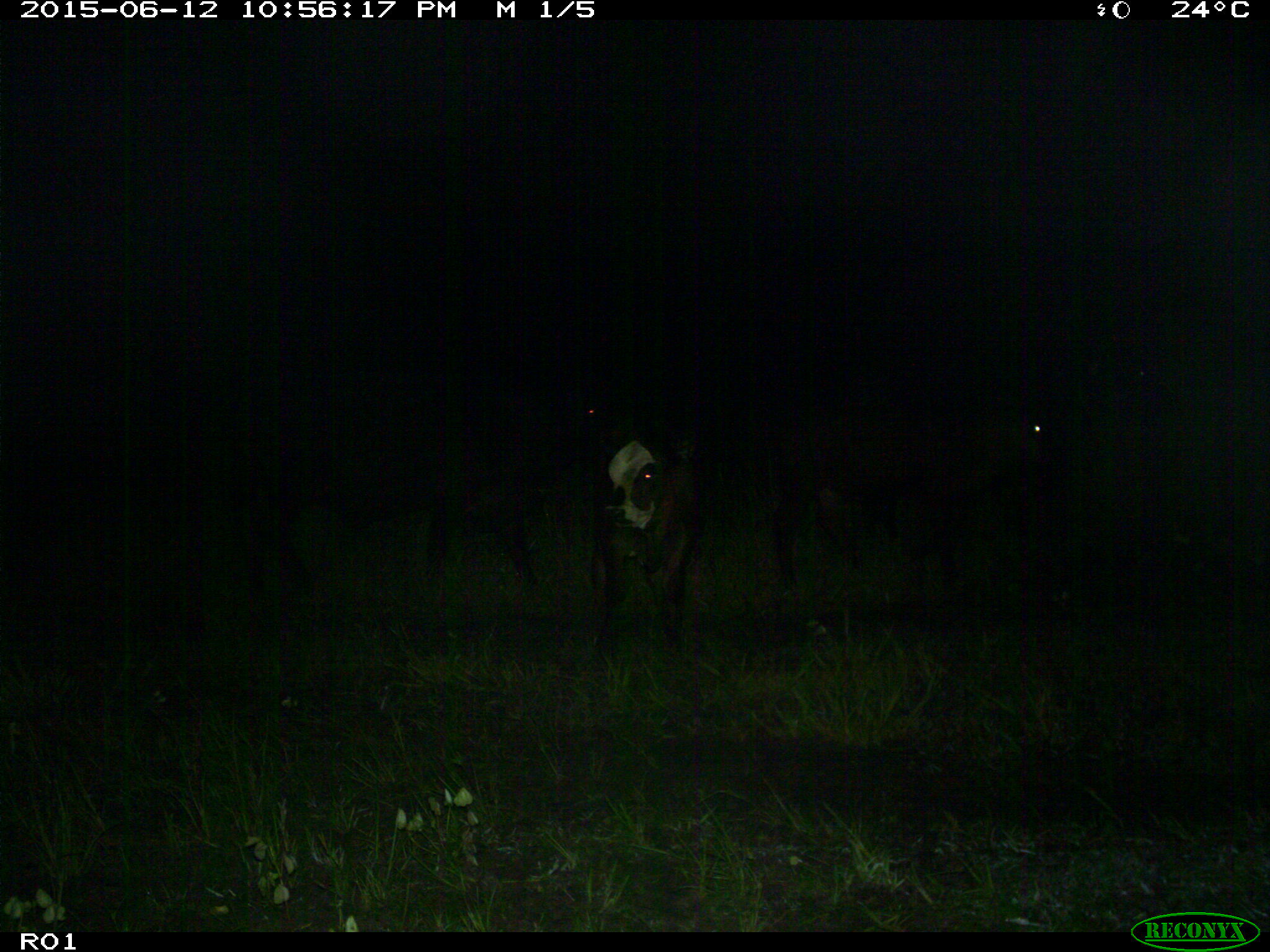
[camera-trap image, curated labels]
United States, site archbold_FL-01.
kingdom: Animalia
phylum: Chordata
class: Mammalia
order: Artiodactyla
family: Bovidae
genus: Bos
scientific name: Bos taurus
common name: domestic cow